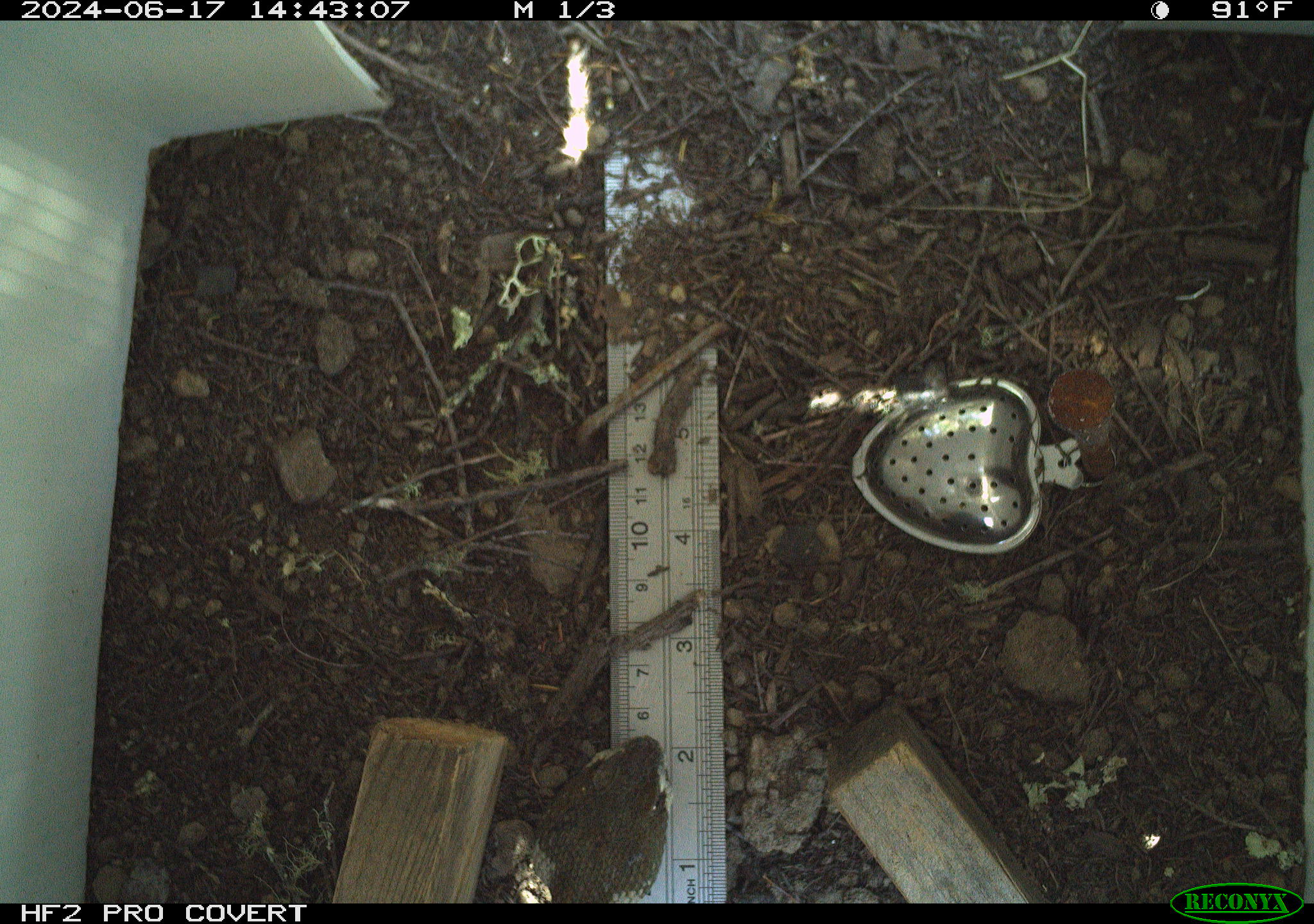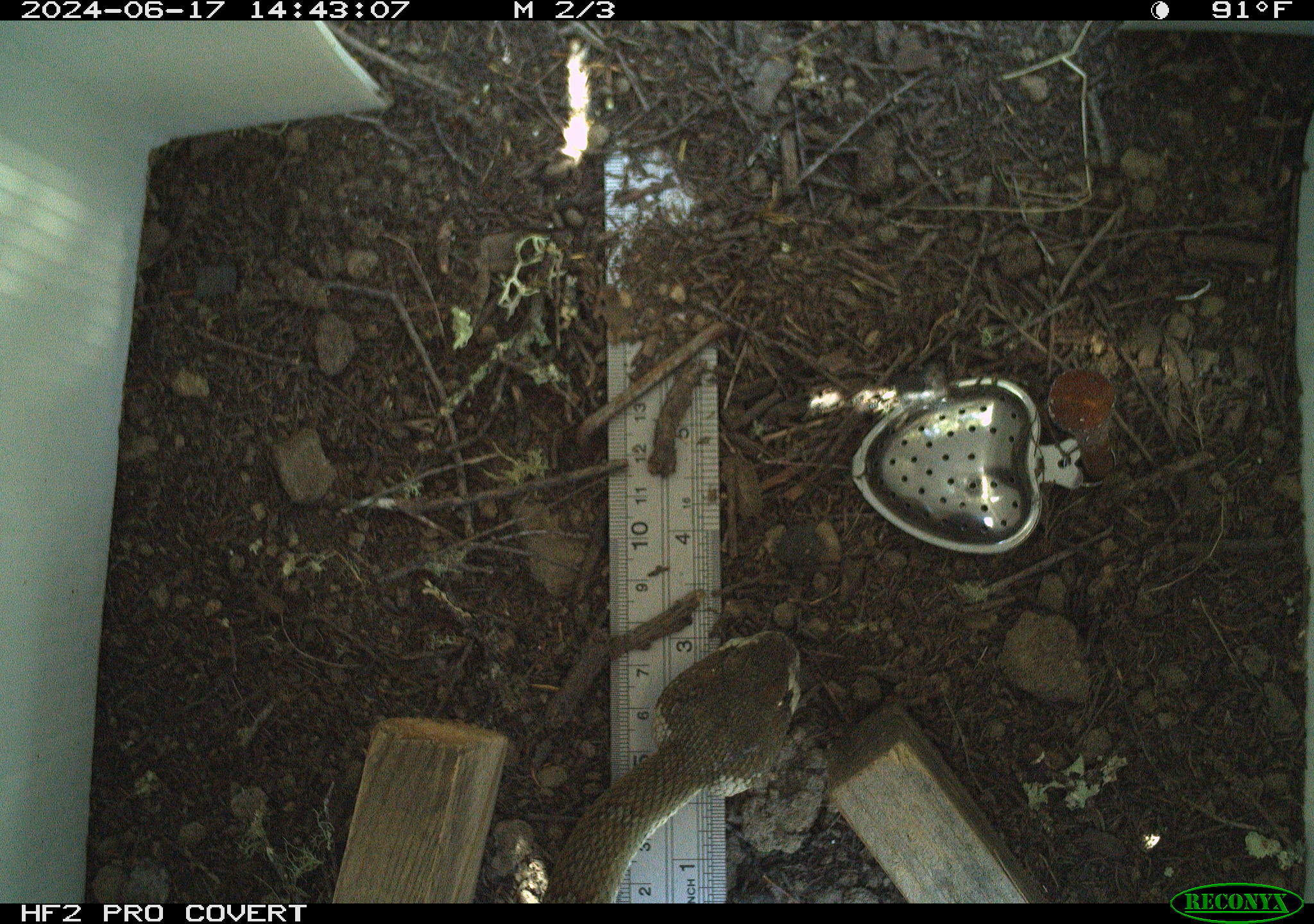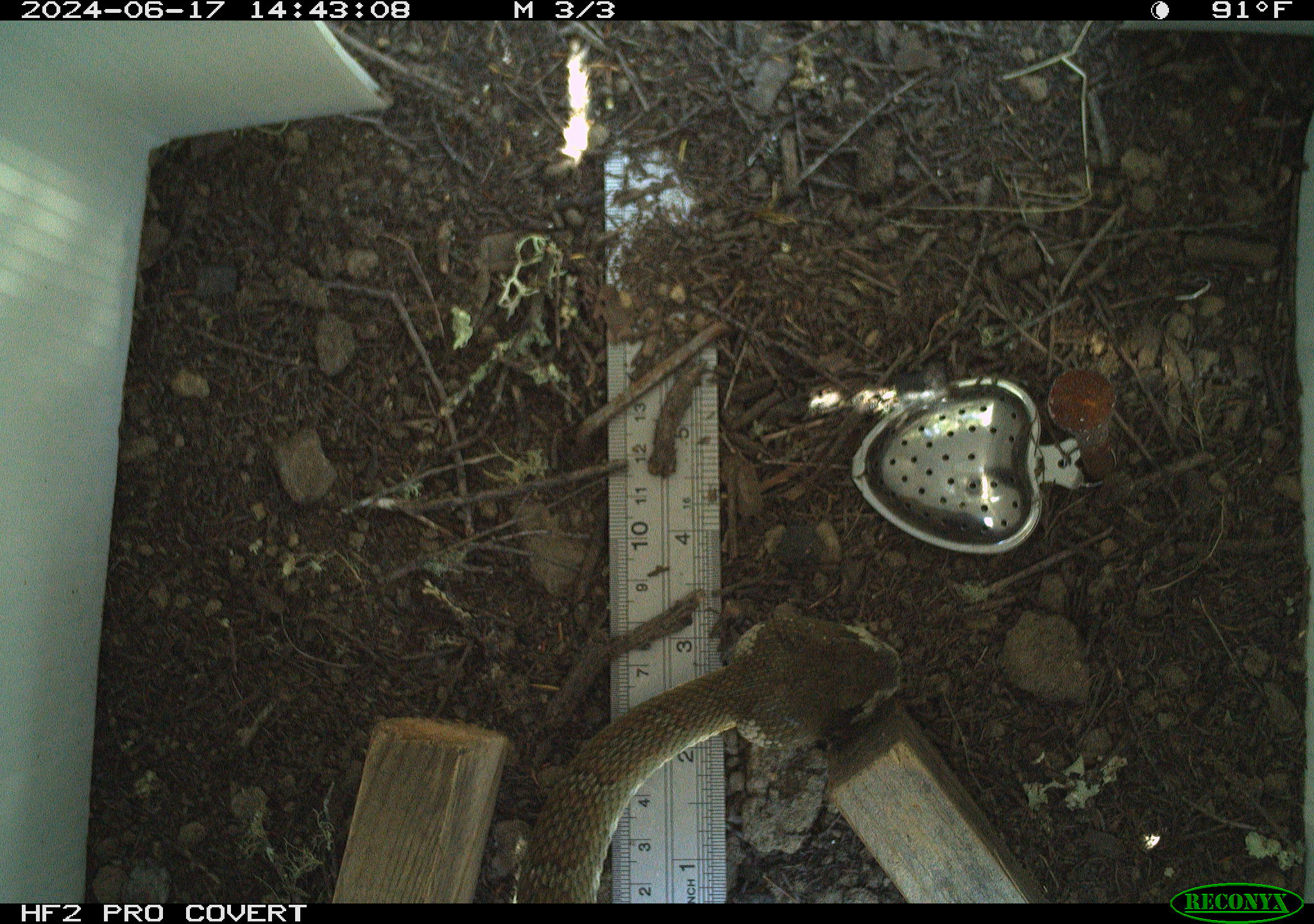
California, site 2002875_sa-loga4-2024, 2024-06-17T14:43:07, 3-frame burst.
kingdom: Animalia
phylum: Chordata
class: Reptilia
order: Squamata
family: Viperidae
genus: Crotalus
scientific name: Crotalus oreganus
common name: western rattlesnake